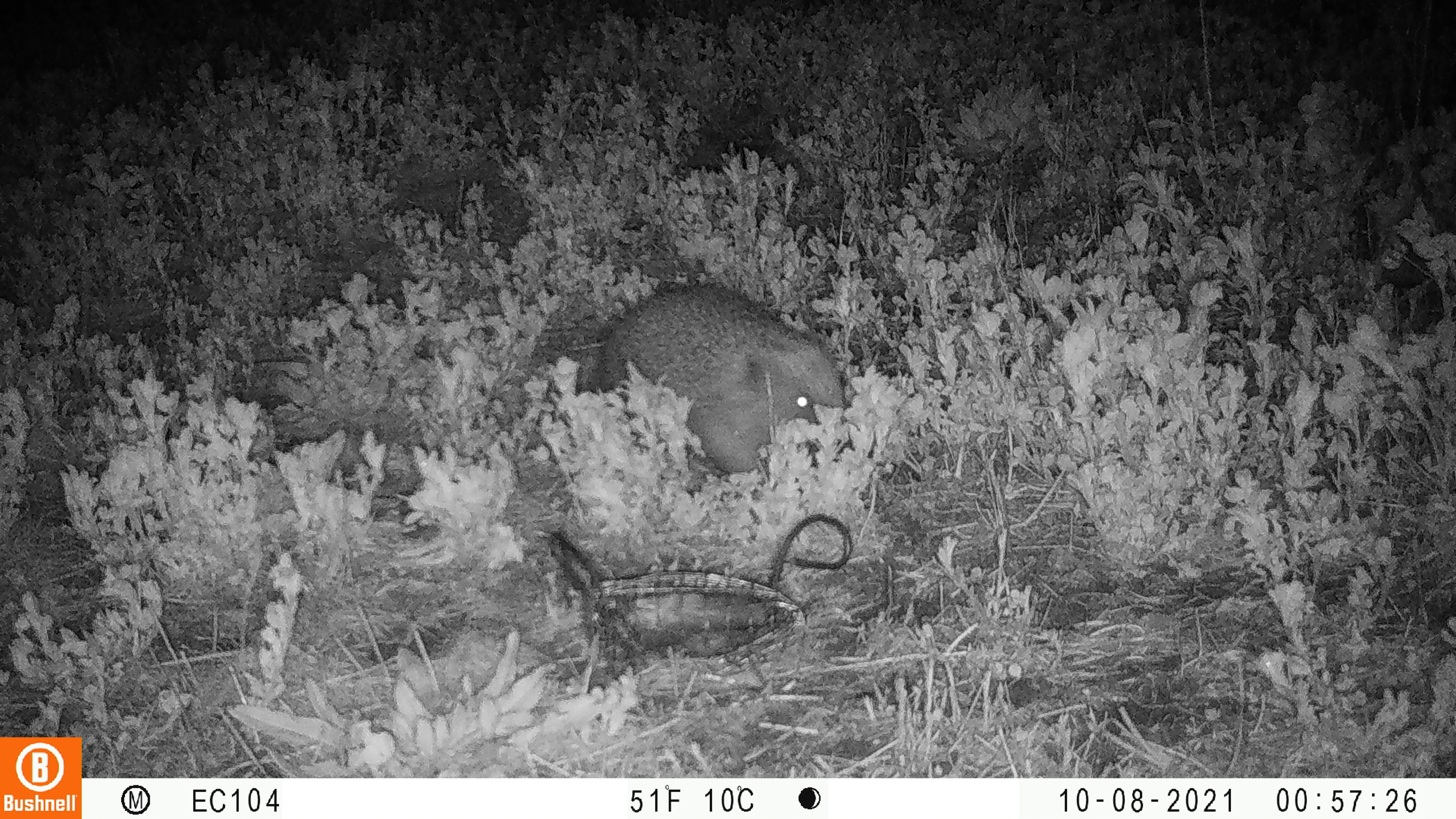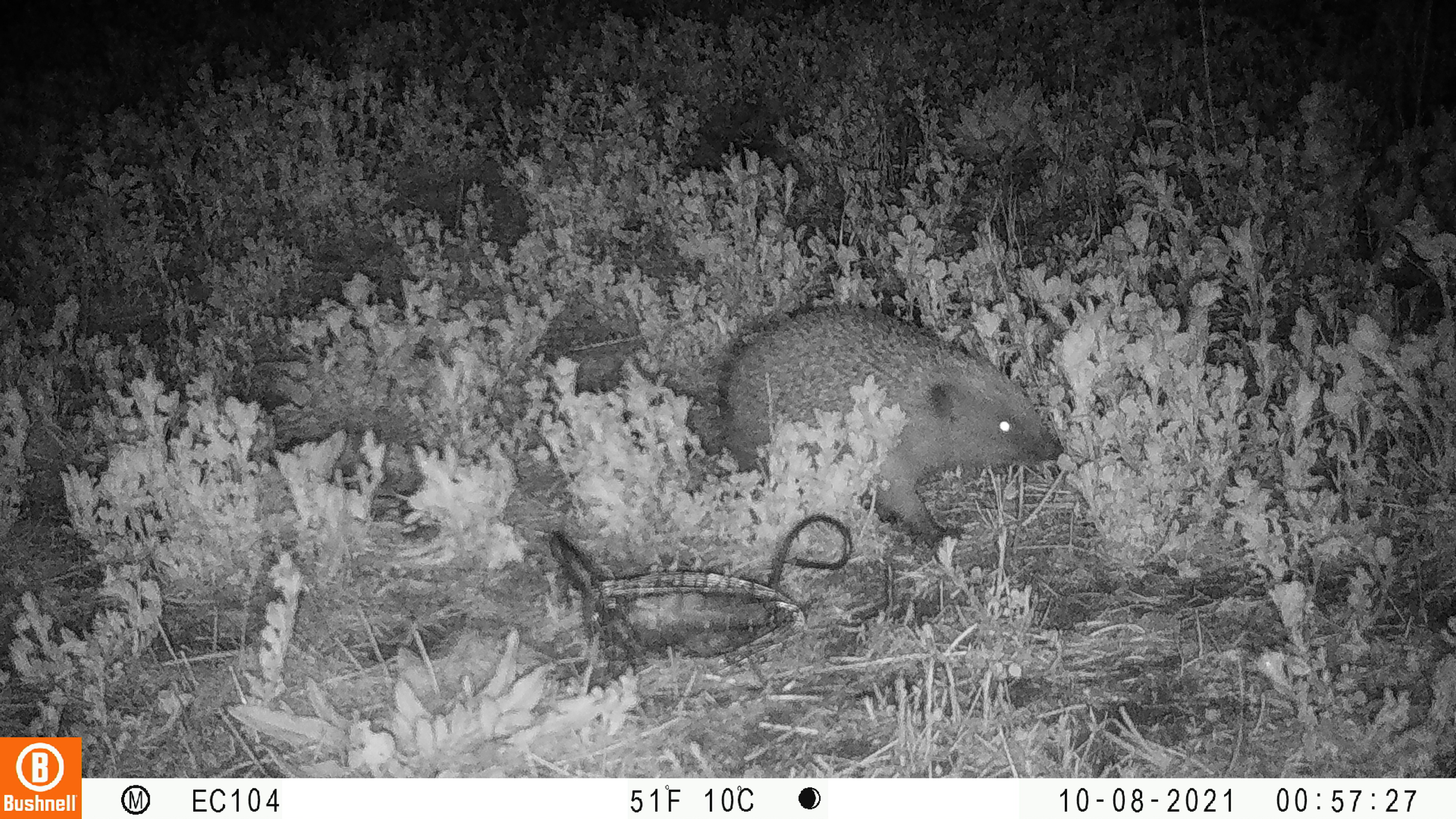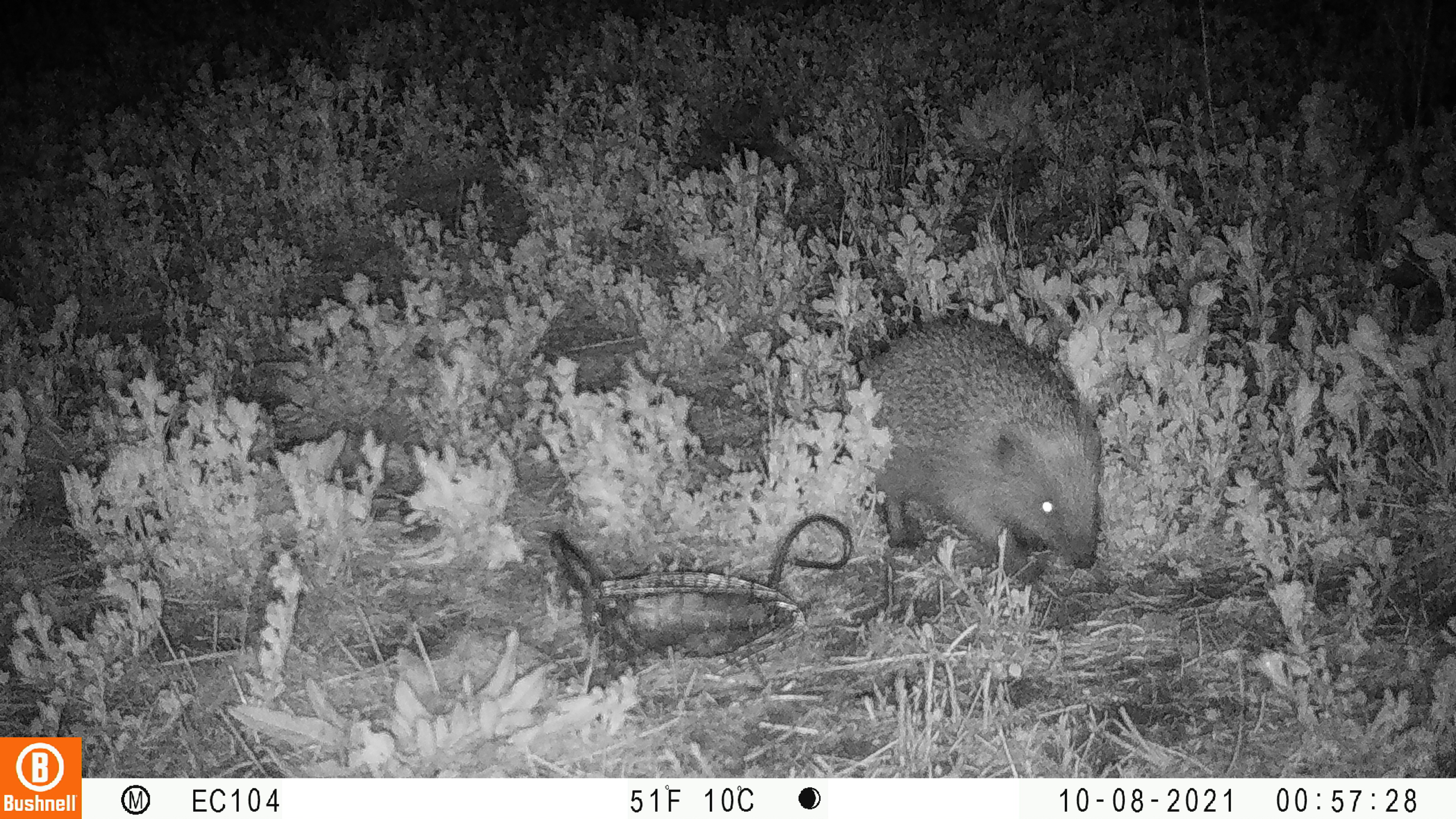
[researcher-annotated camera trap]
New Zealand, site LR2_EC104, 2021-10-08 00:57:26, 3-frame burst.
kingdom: Animalia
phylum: Chordata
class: Mammalia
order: Eulipotyphla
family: Erinaceidae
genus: Erinaceus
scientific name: Erinaceus europaeus europaeus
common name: european hedgehog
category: hedgehog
Hedgehog (european hedgehog) (Erinaceus europaeus europaeus).